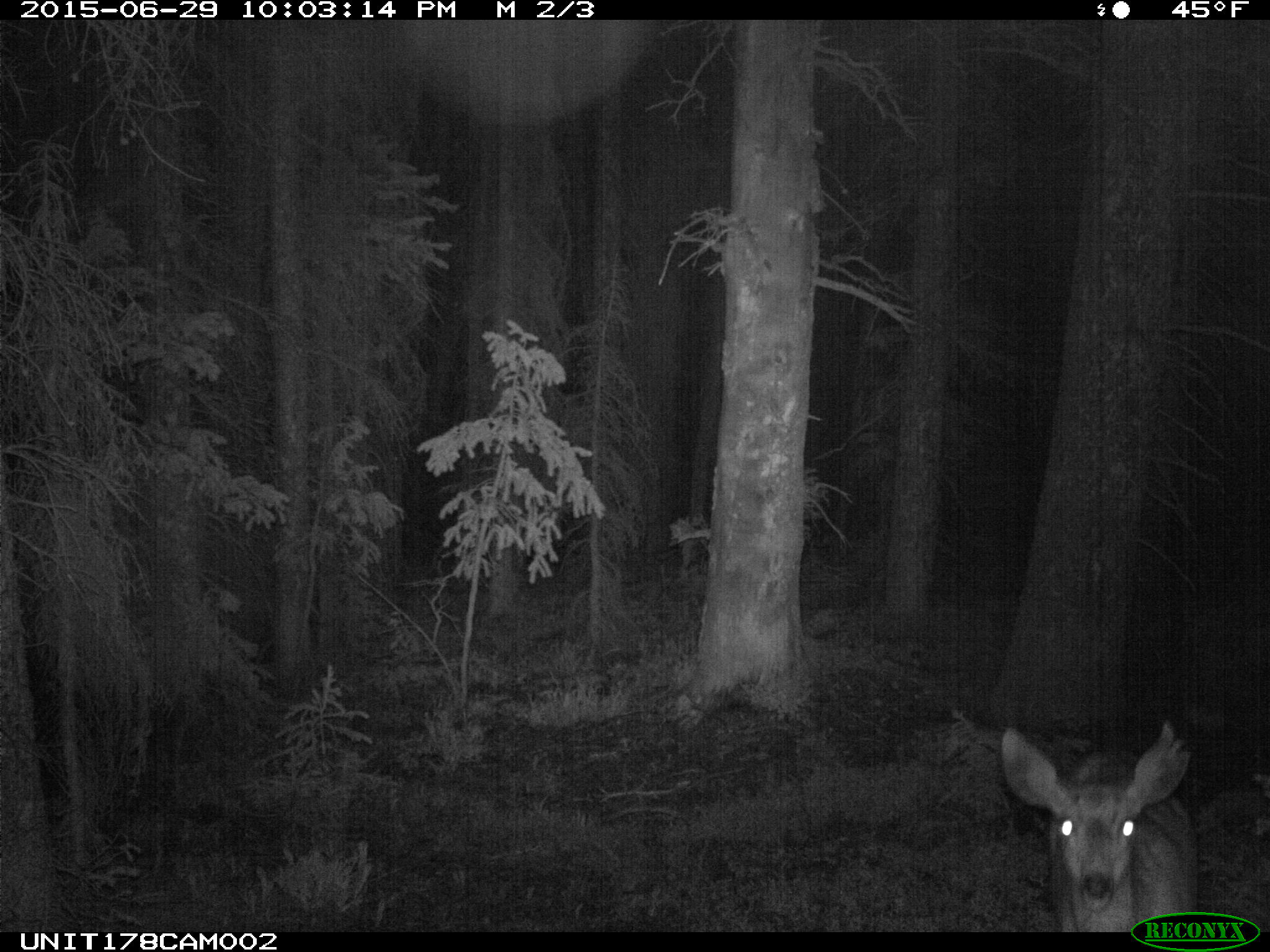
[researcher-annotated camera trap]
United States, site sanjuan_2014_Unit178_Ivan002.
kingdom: Animalia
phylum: Chordata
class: Mammalia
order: Artiodactyla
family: Cervidae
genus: Odocoileus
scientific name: Odocoileus hemionus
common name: mule deer